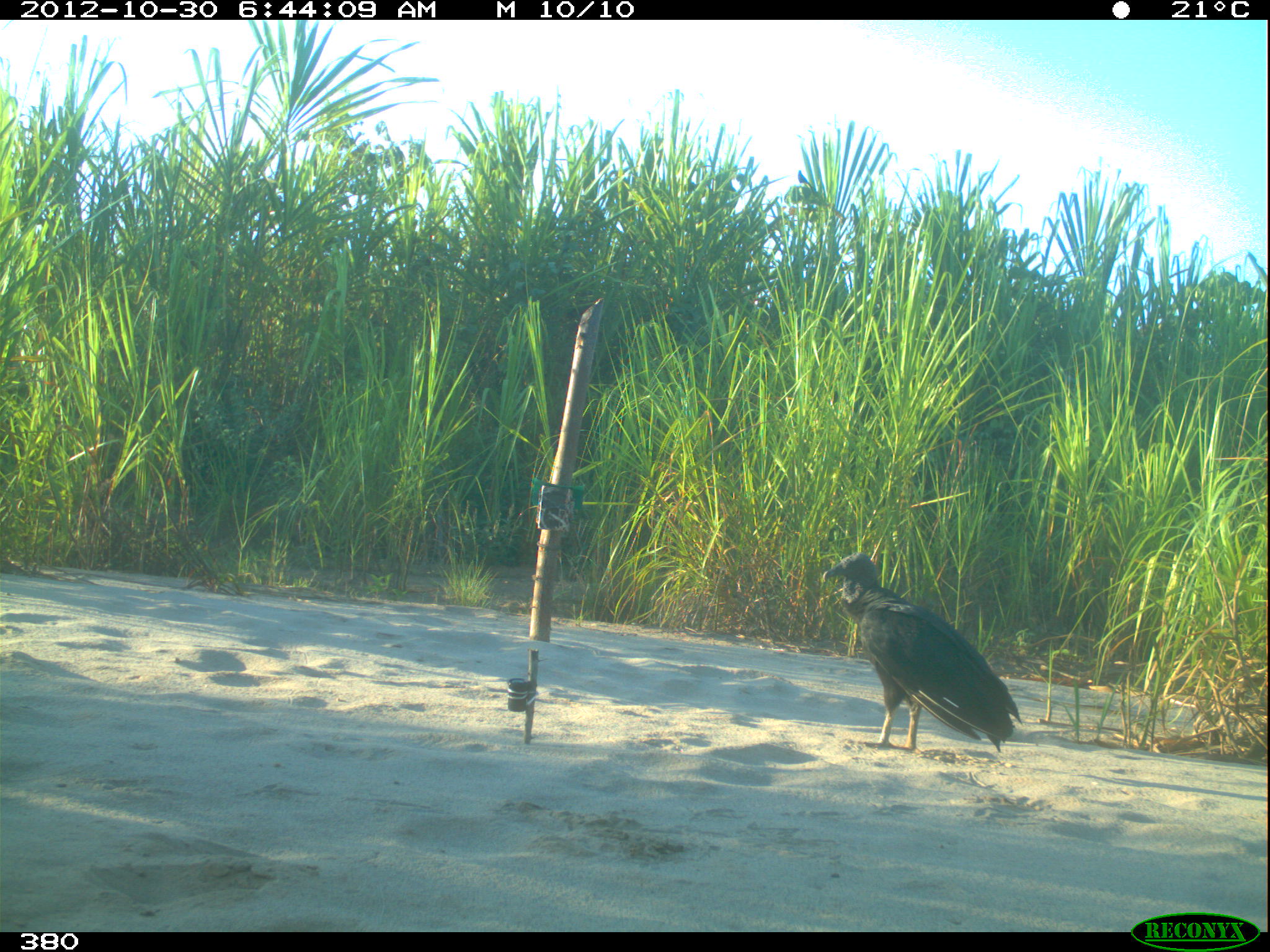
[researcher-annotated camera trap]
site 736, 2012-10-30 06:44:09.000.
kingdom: Animalia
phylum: Chordata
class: Aves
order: Cathartiformes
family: Cathartidae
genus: Coragyps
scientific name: Coragyps atratus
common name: black vulture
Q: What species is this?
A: Coragyps atratus (black vulture).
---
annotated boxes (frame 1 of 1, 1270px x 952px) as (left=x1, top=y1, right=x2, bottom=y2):
coragyps atratus: (left=823, top=553, right=1023, bottom=754)